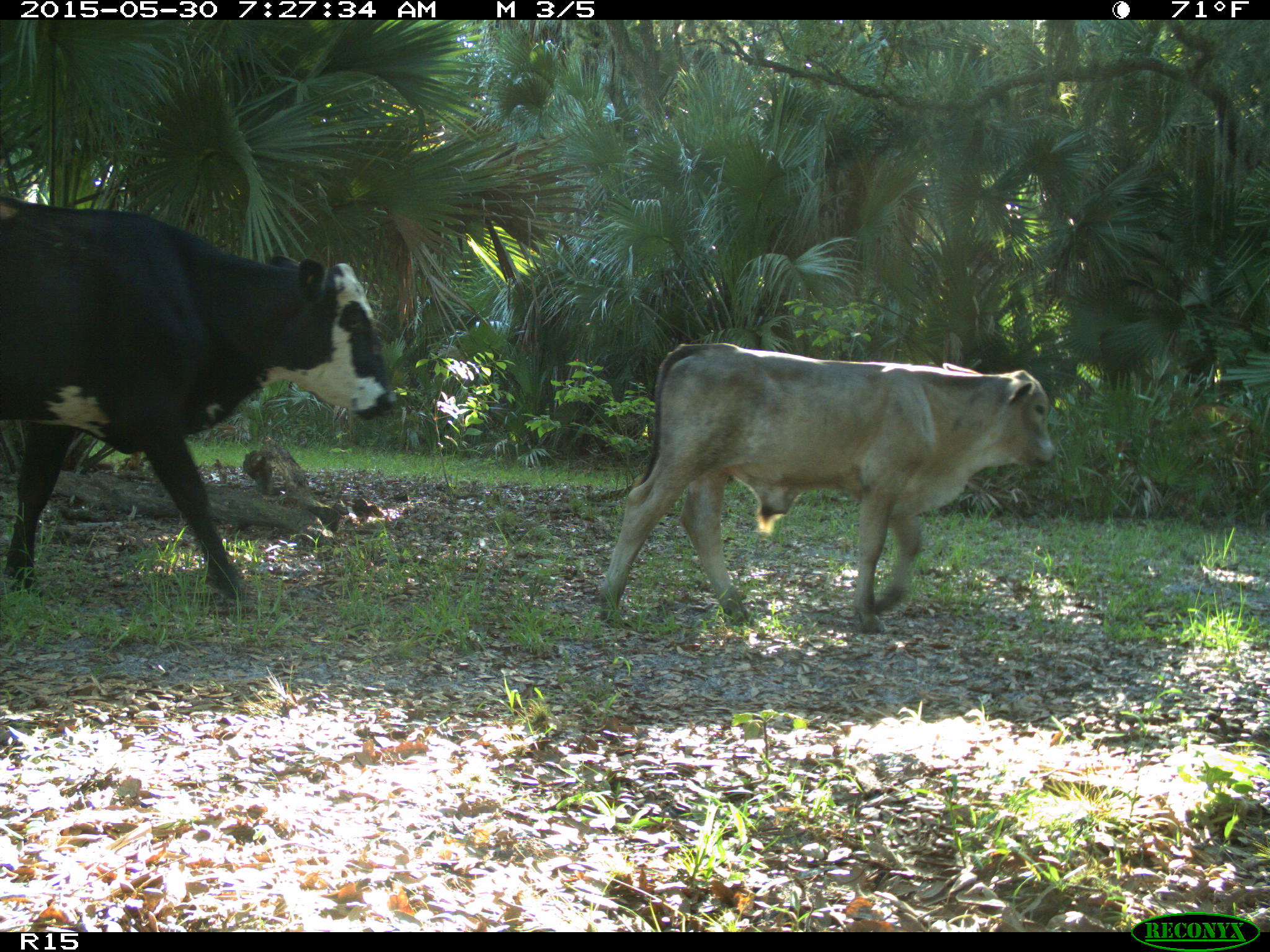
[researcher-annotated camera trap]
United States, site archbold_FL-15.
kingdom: Animalia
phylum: Chordata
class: Mammalia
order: Artiodactyla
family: Bovidae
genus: Bos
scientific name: Bos taurus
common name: domestic cow